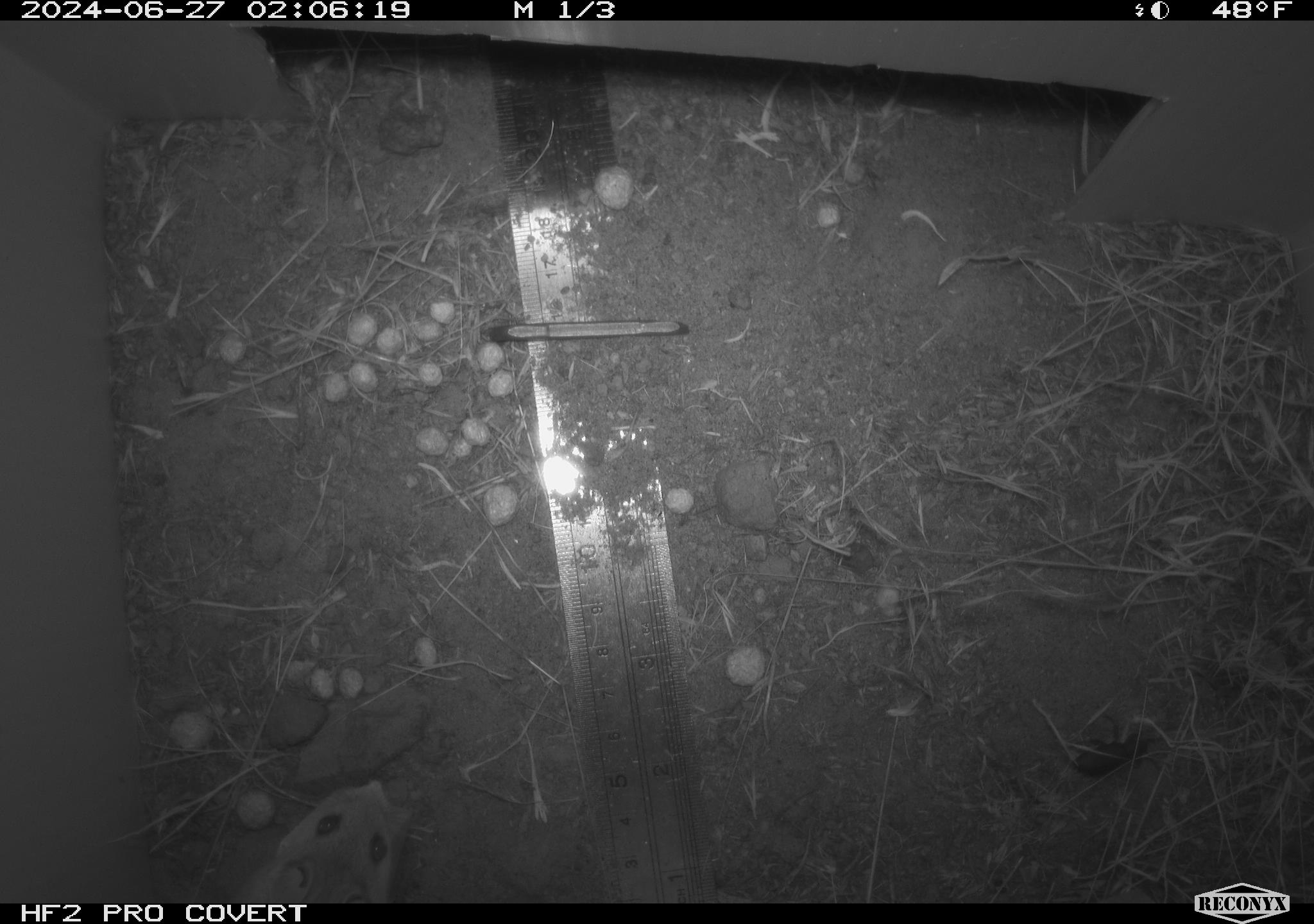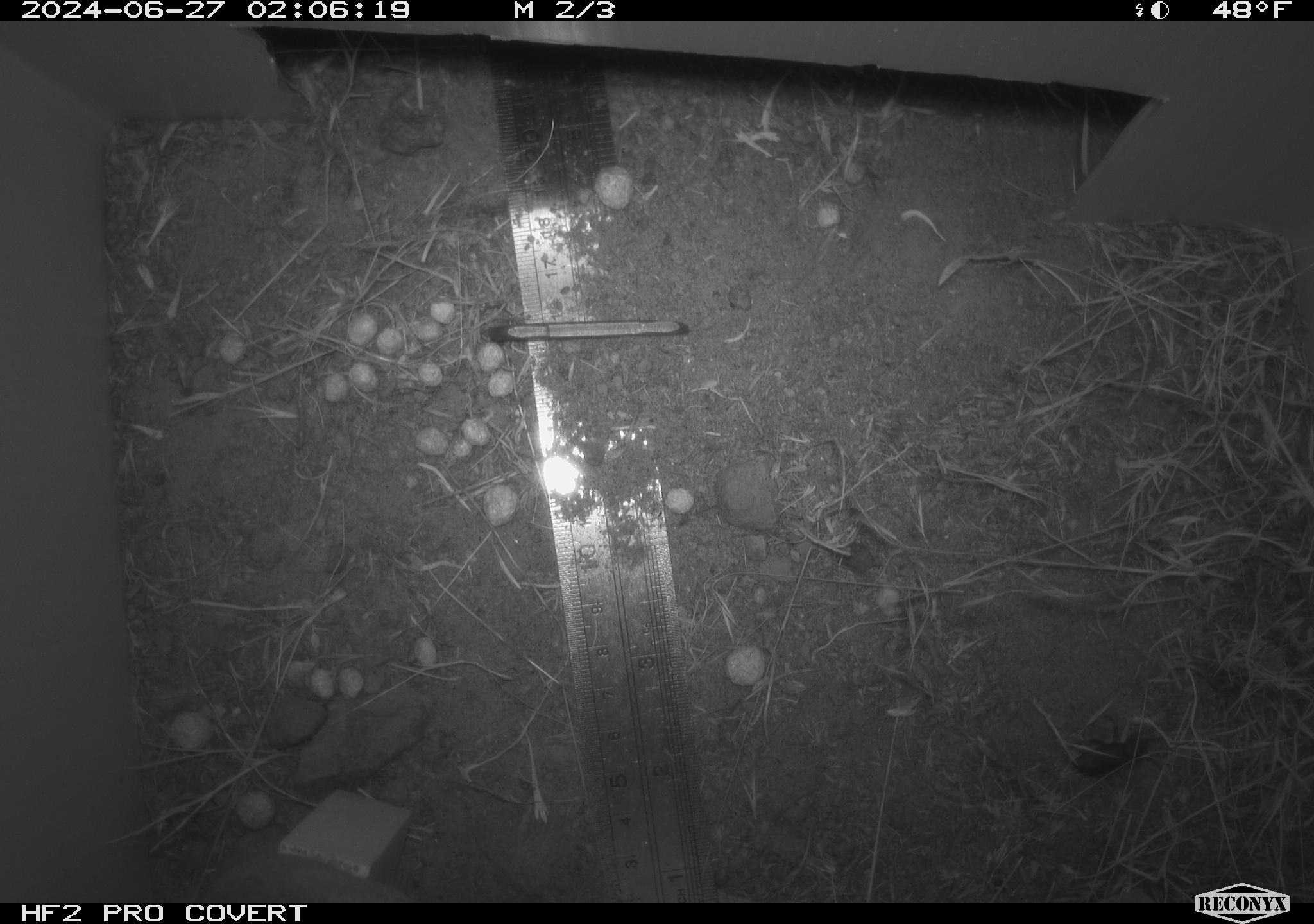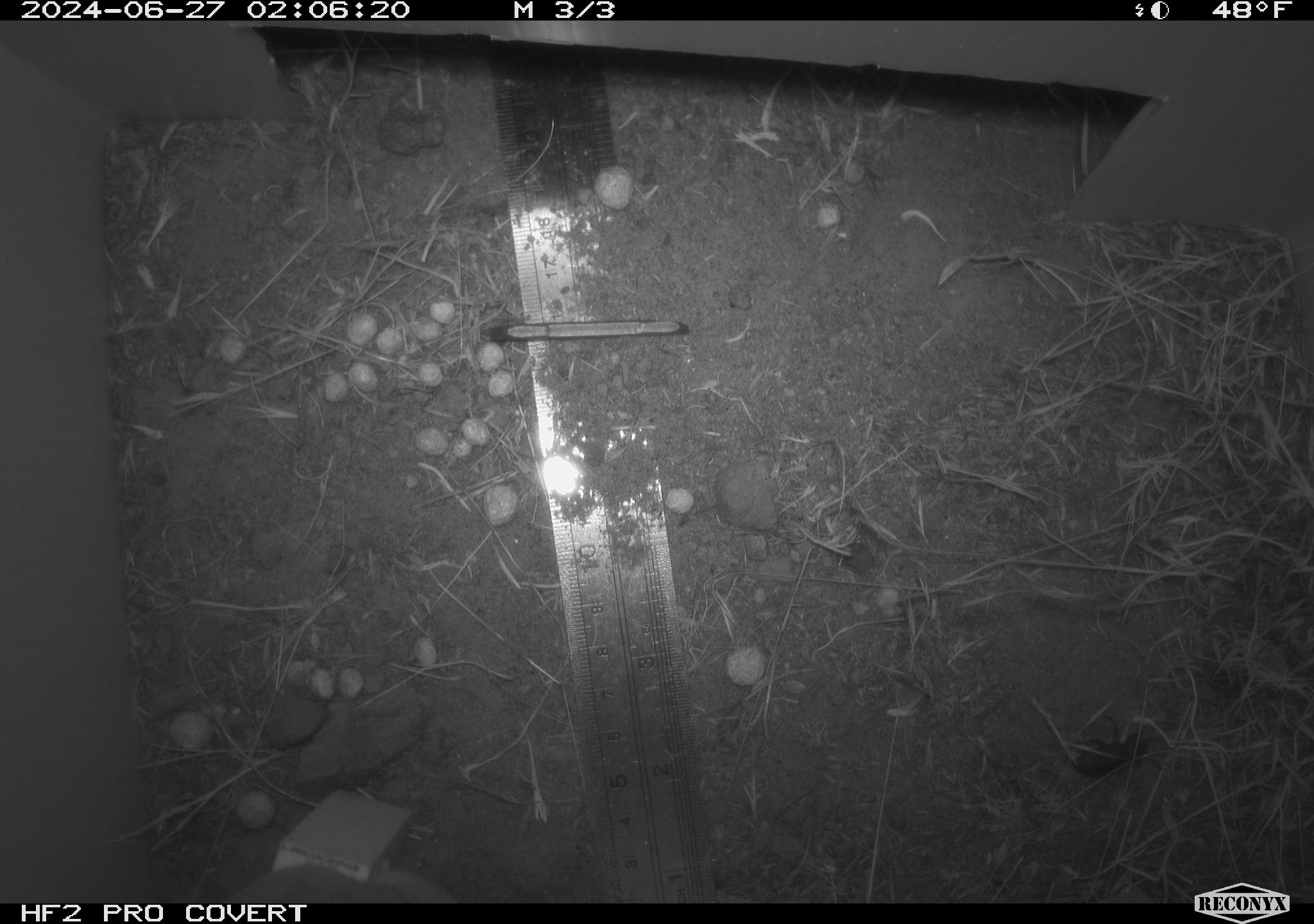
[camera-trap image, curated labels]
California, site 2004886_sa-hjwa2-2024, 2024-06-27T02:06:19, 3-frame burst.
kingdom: Animalia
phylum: Chordata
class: Mammalia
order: Rodentia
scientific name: Rodentia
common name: rodent